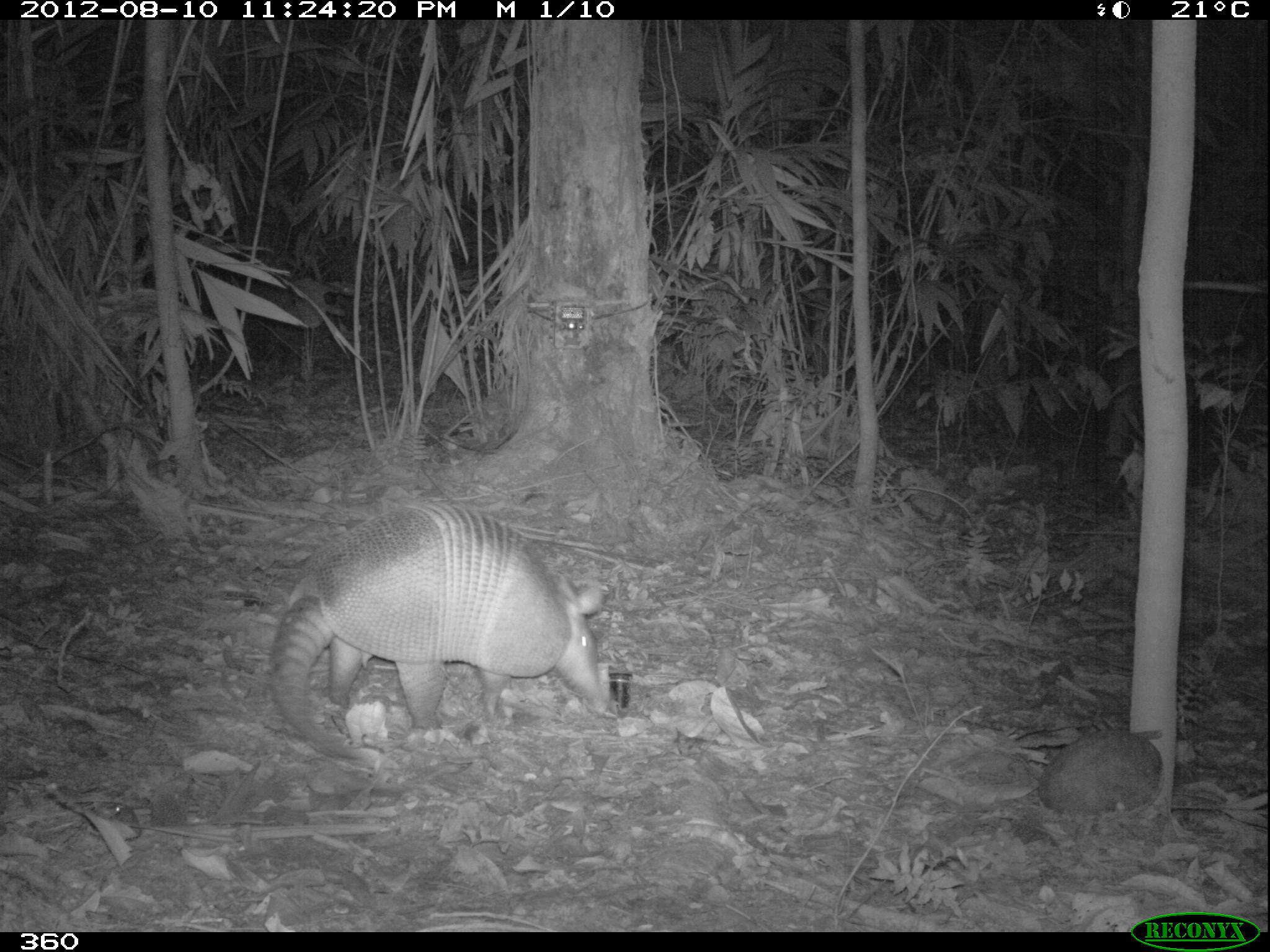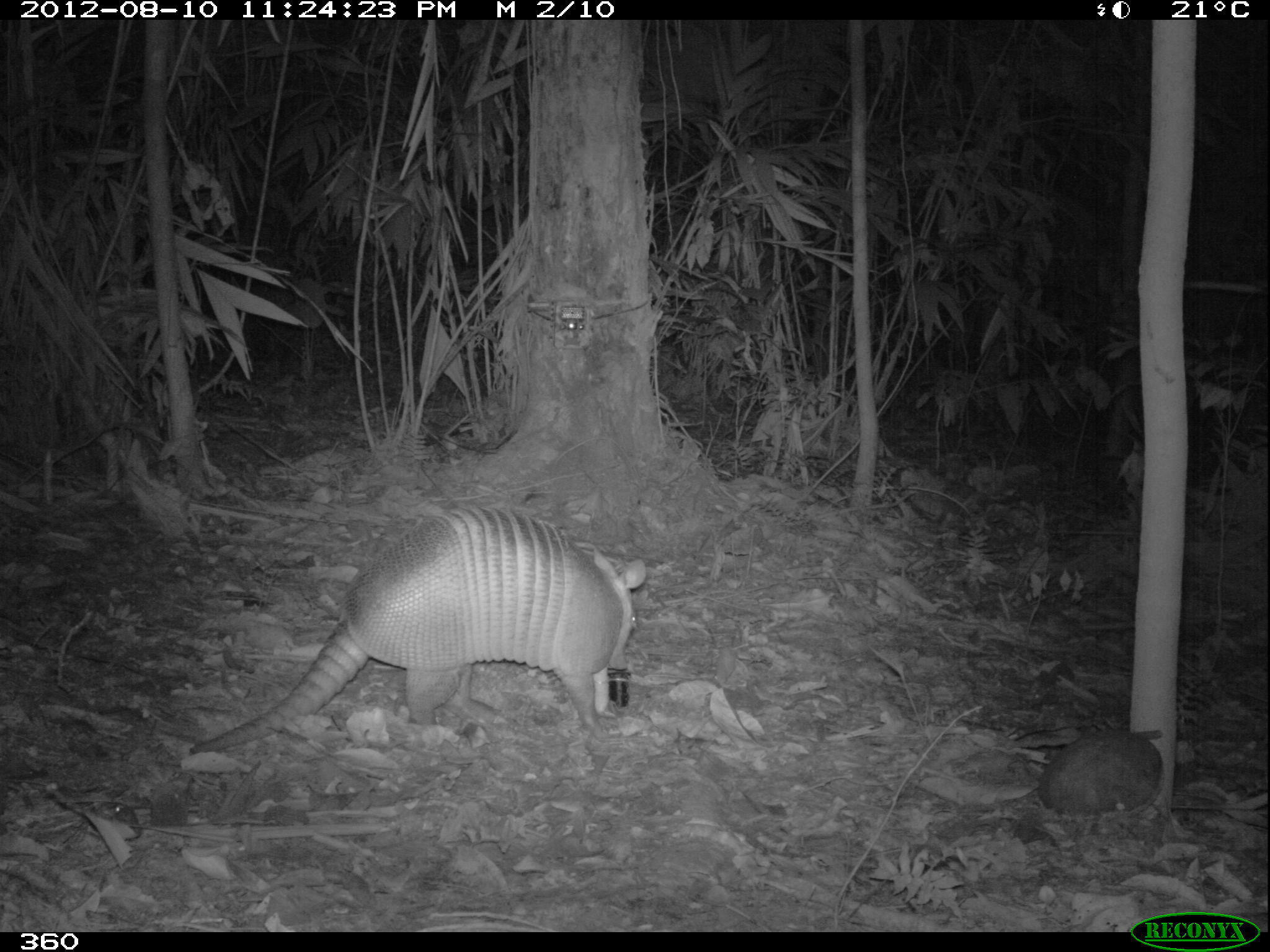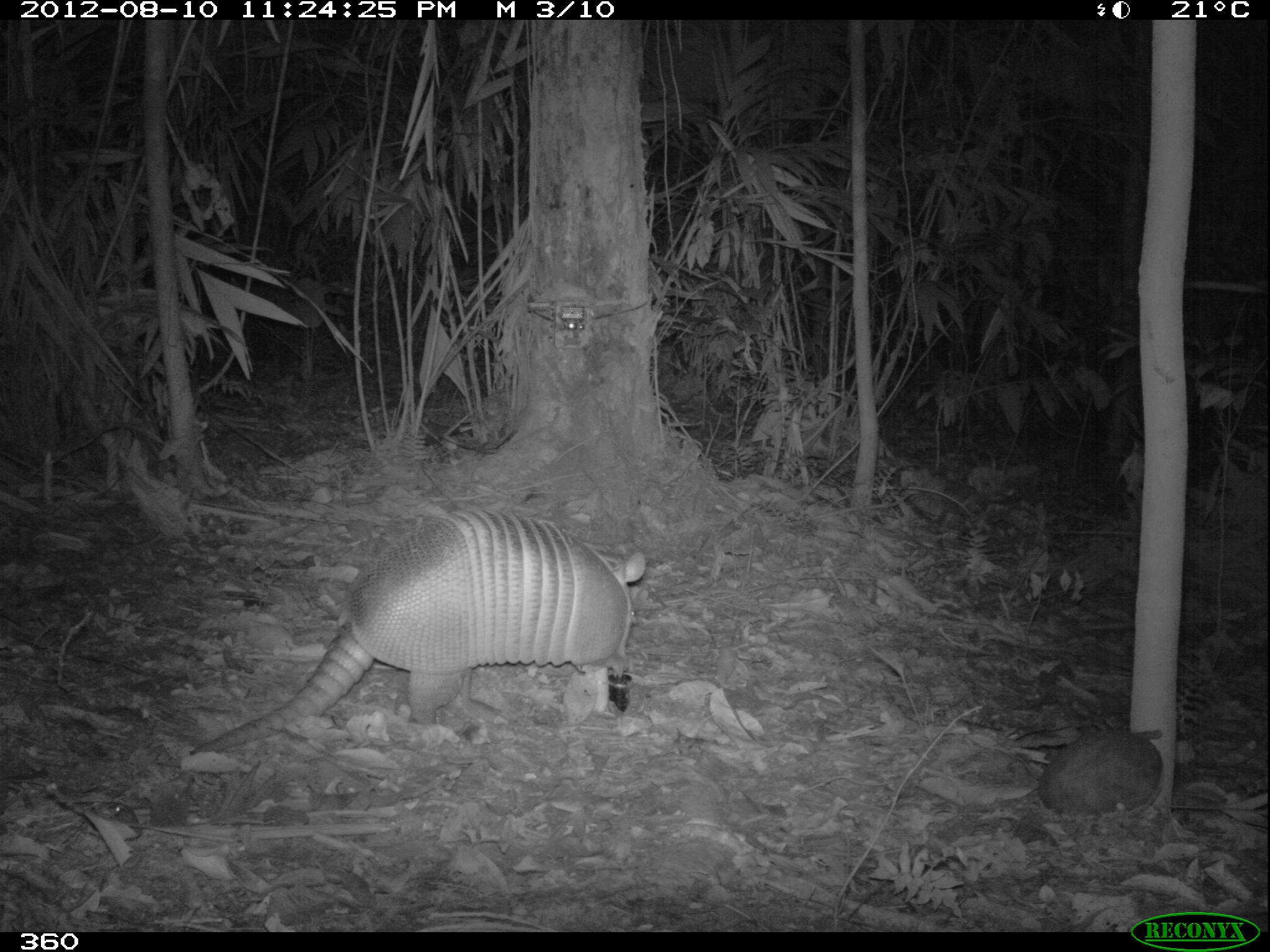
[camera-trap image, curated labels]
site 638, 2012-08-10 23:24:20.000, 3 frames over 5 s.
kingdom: Animalia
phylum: Chordata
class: Mammalia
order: Cingulata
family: Dasypodidae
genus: Dasypus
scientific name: Dasypus novemcinctus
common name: nine-banded armadillo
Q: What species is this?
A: Dasypus novemcinctus (nine-banded armadillo).